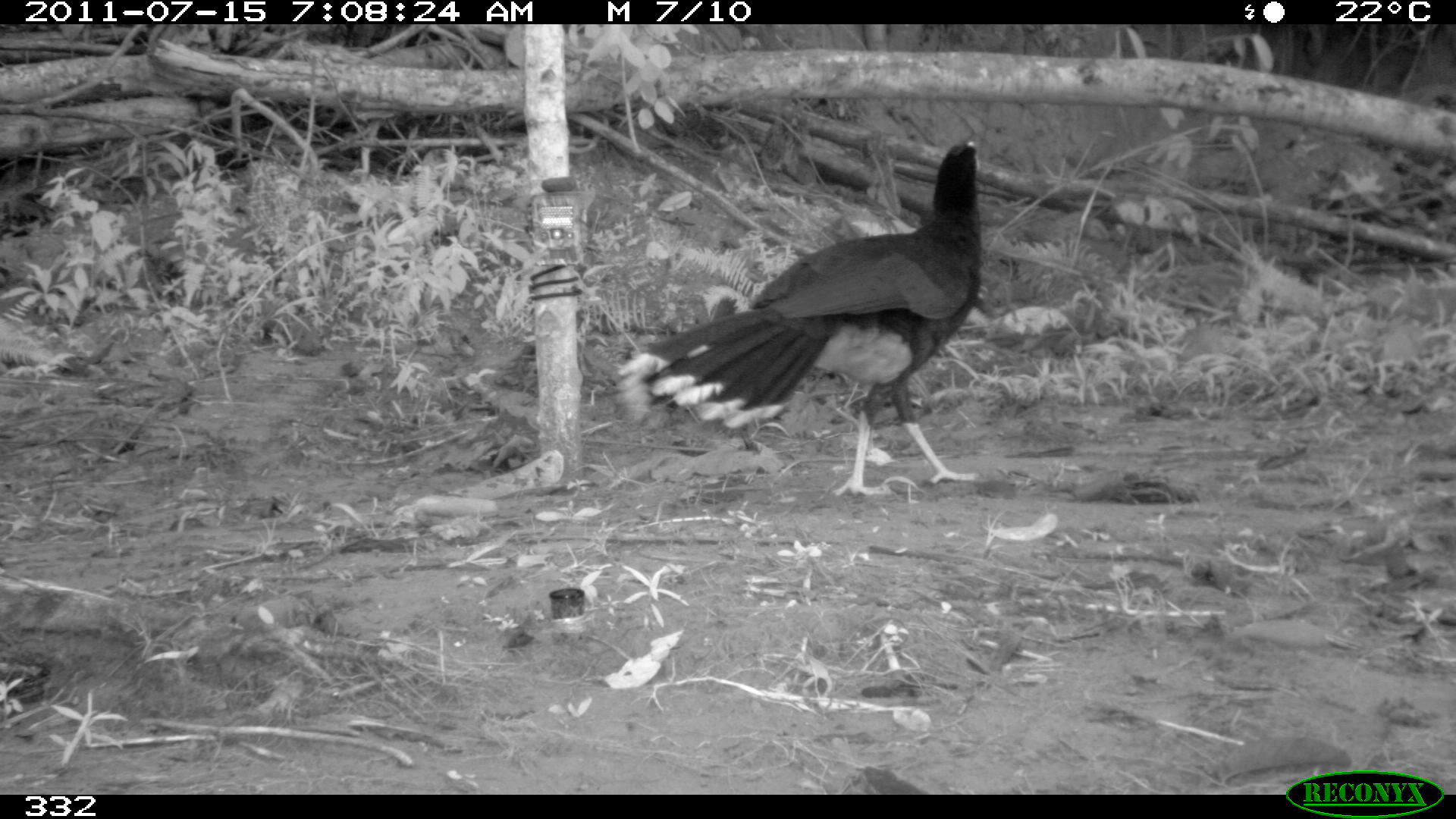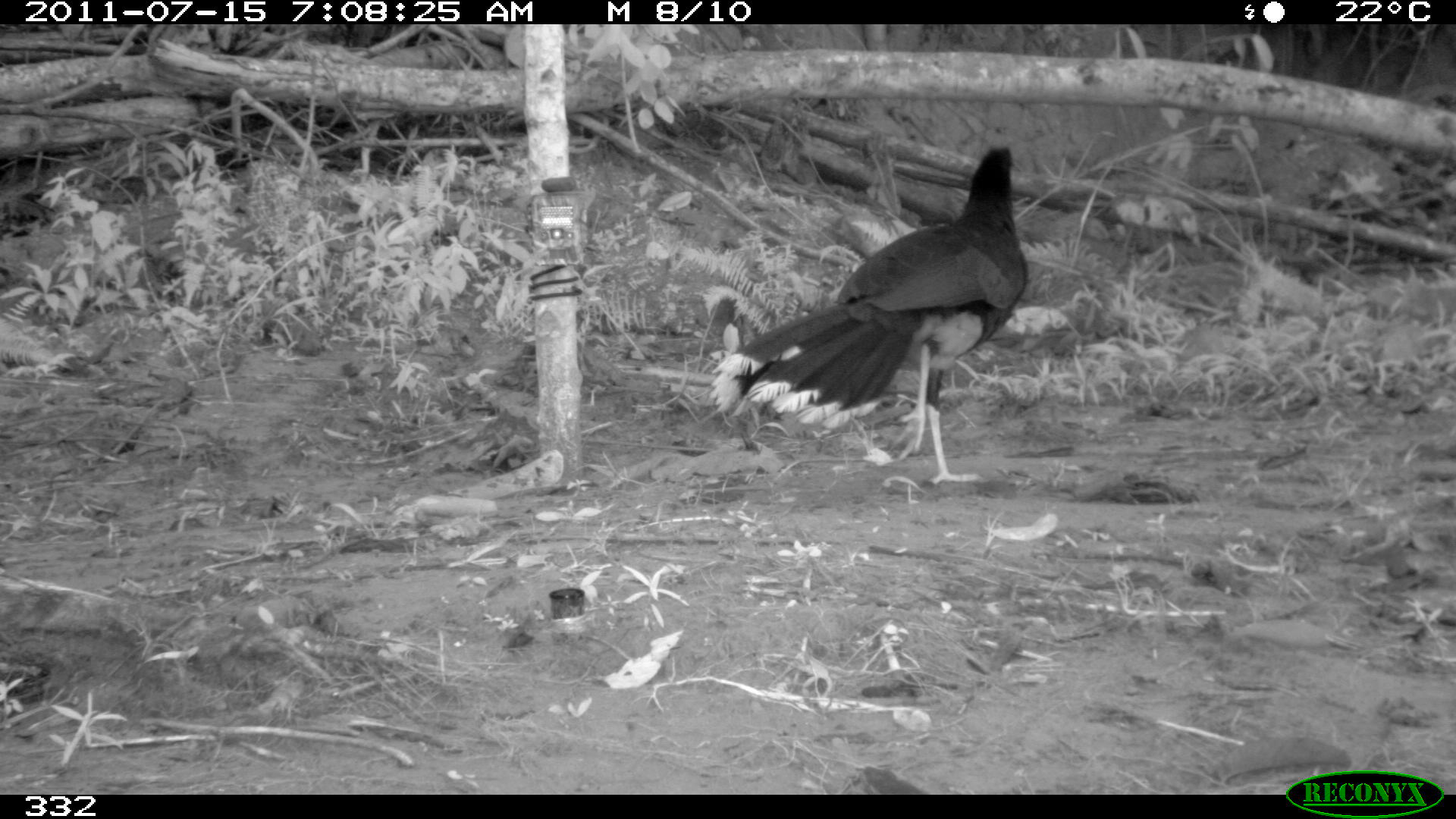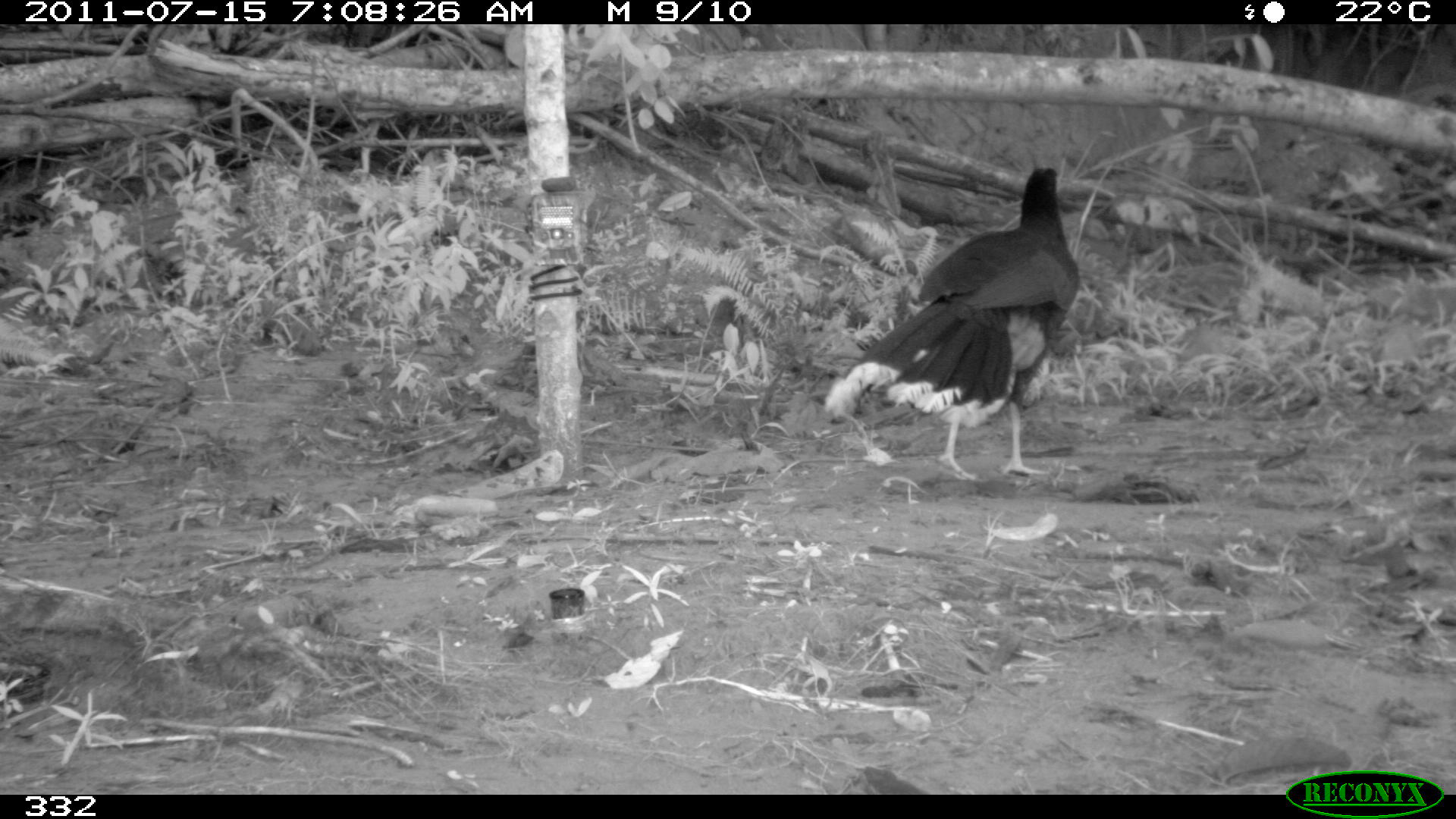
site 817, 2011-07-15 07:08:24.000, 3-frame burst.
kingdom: Animalia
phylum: Chordata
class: Aves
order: Galliformes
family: Cracidae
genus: Mitu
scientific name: Mitu tuberosum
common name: razor-billed curassow